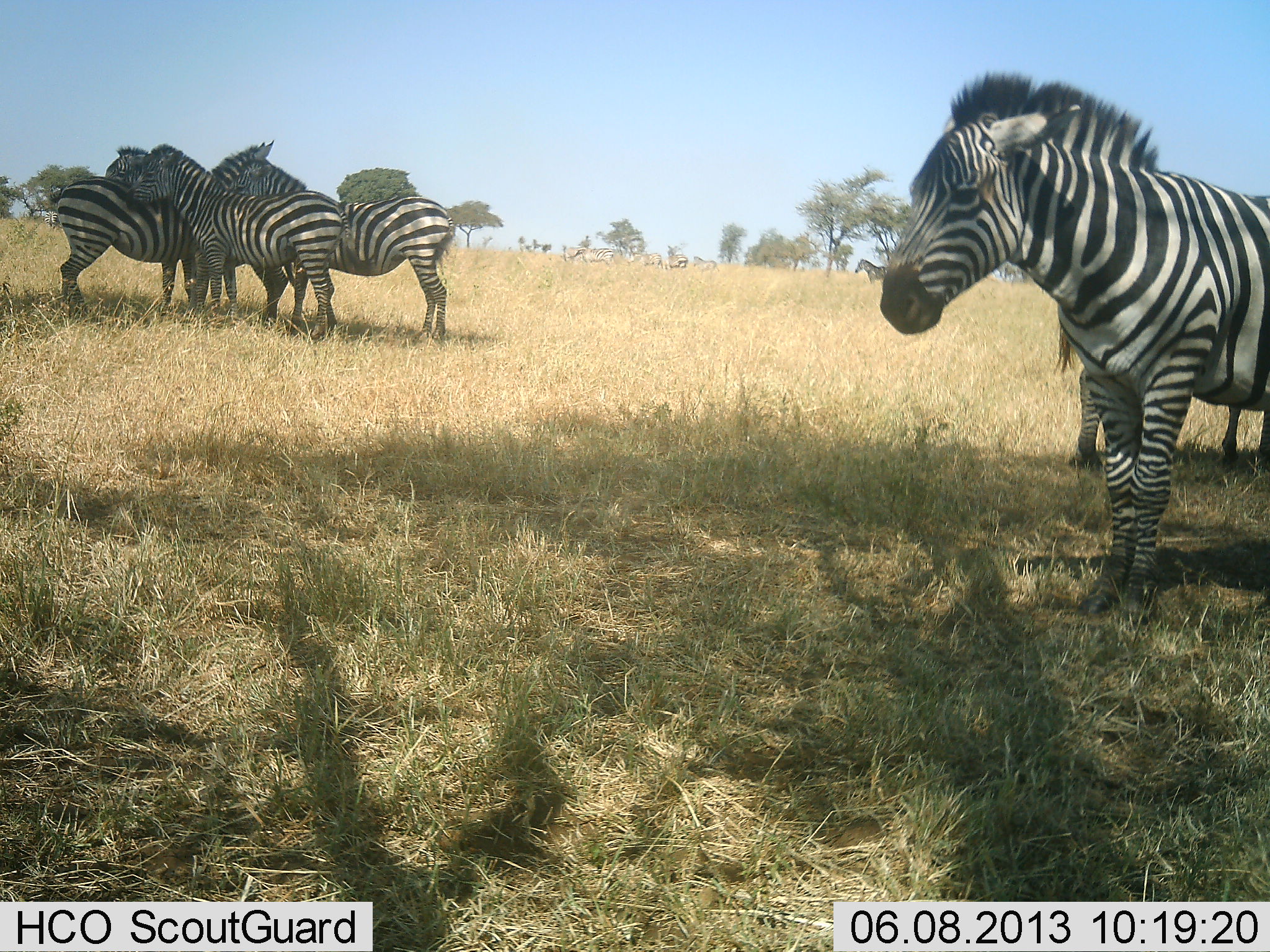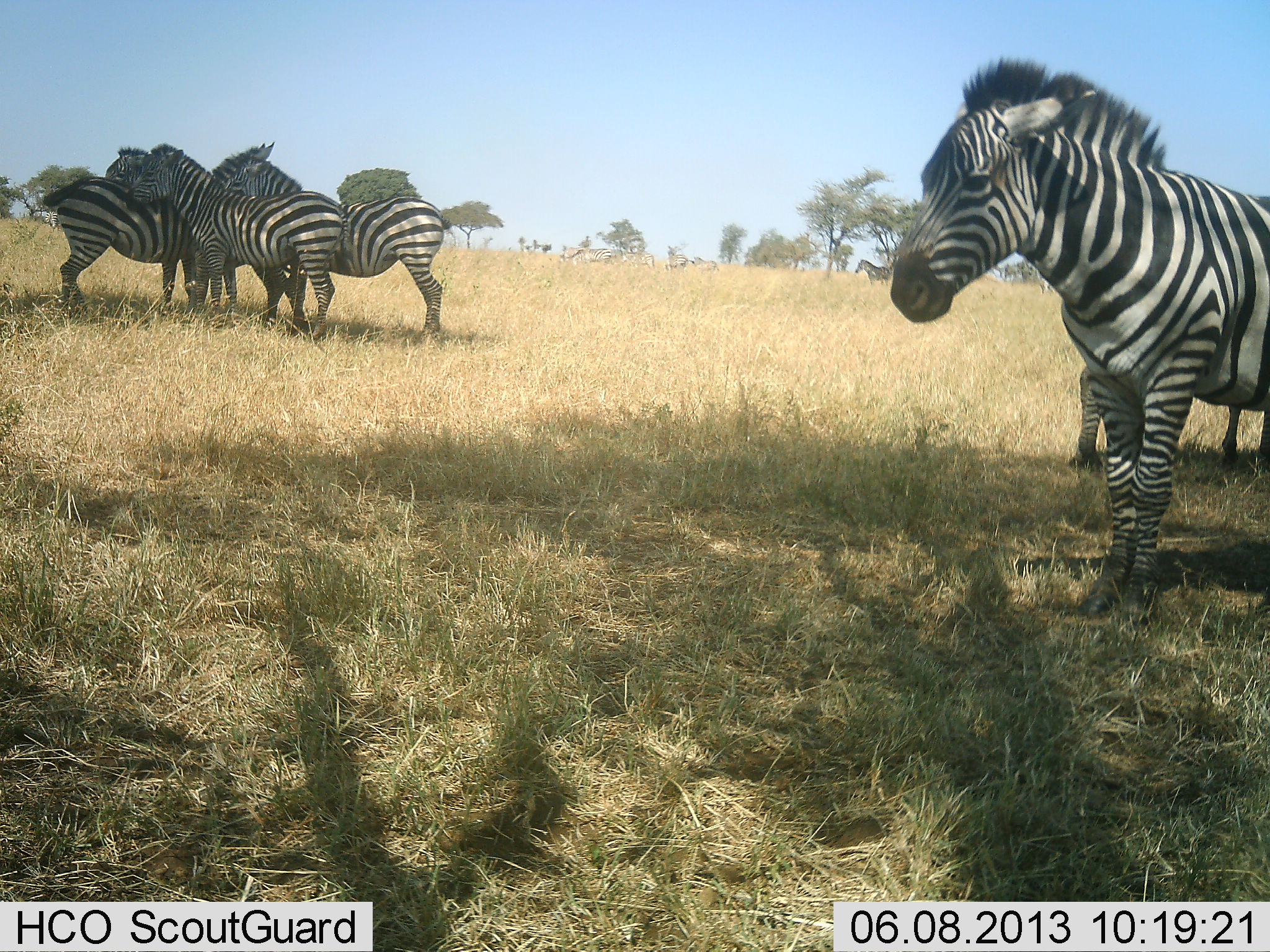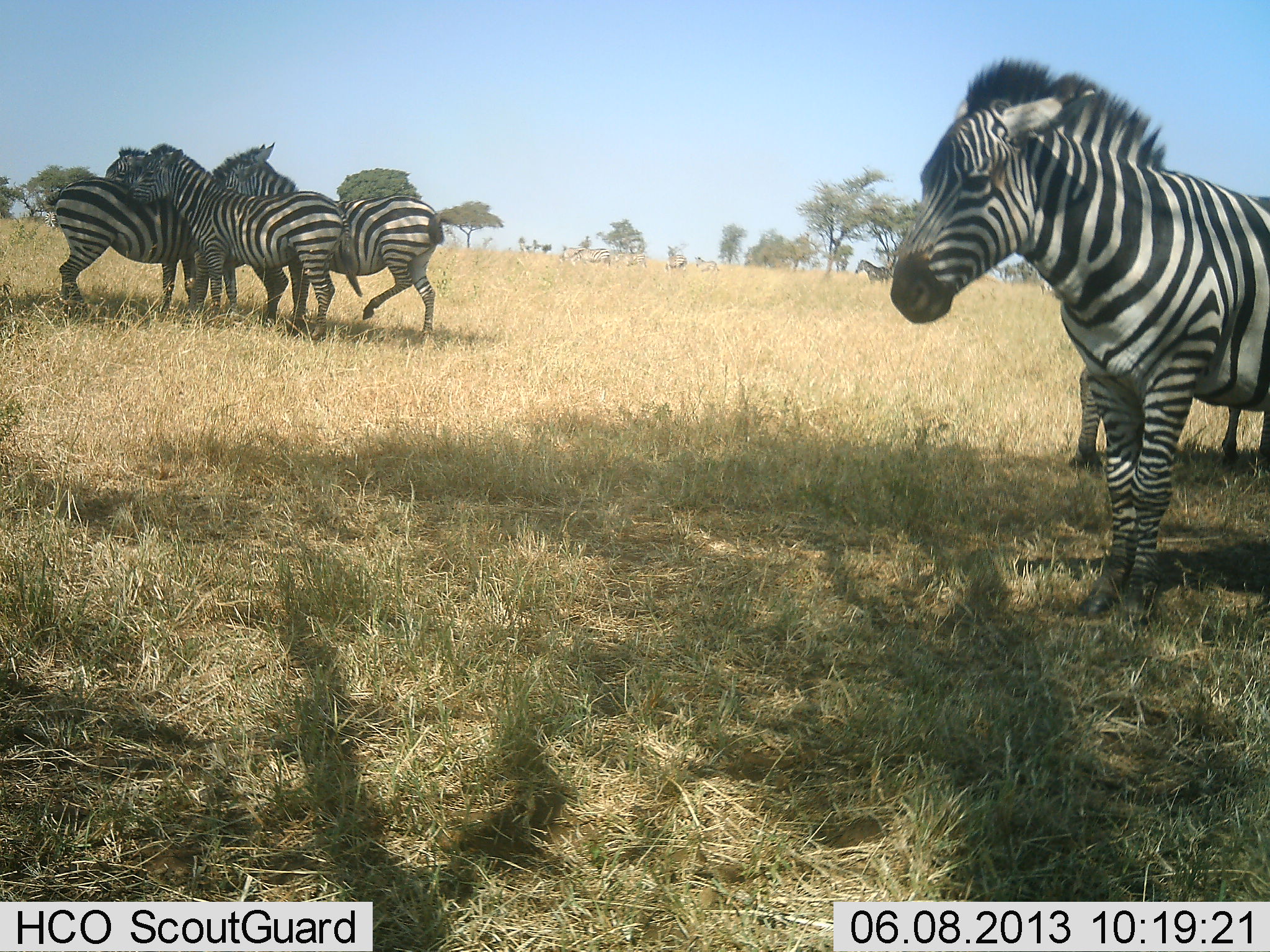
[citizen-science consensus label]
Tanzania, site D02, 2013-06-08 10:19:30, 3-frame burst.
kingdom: Animalia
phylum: Chordata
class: Mammalia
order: Perissodactyla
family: Equidae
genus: Equus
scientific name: Equus quagga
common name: plains zebra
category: zebra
Zebra (plains zebra) (Equus quagga), count 6. Behavior (volunteer vote fractions): standing 100%, resting 0%, moving 10%, interacting 40%. Young present (vote fraction): 10%. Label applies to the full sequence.